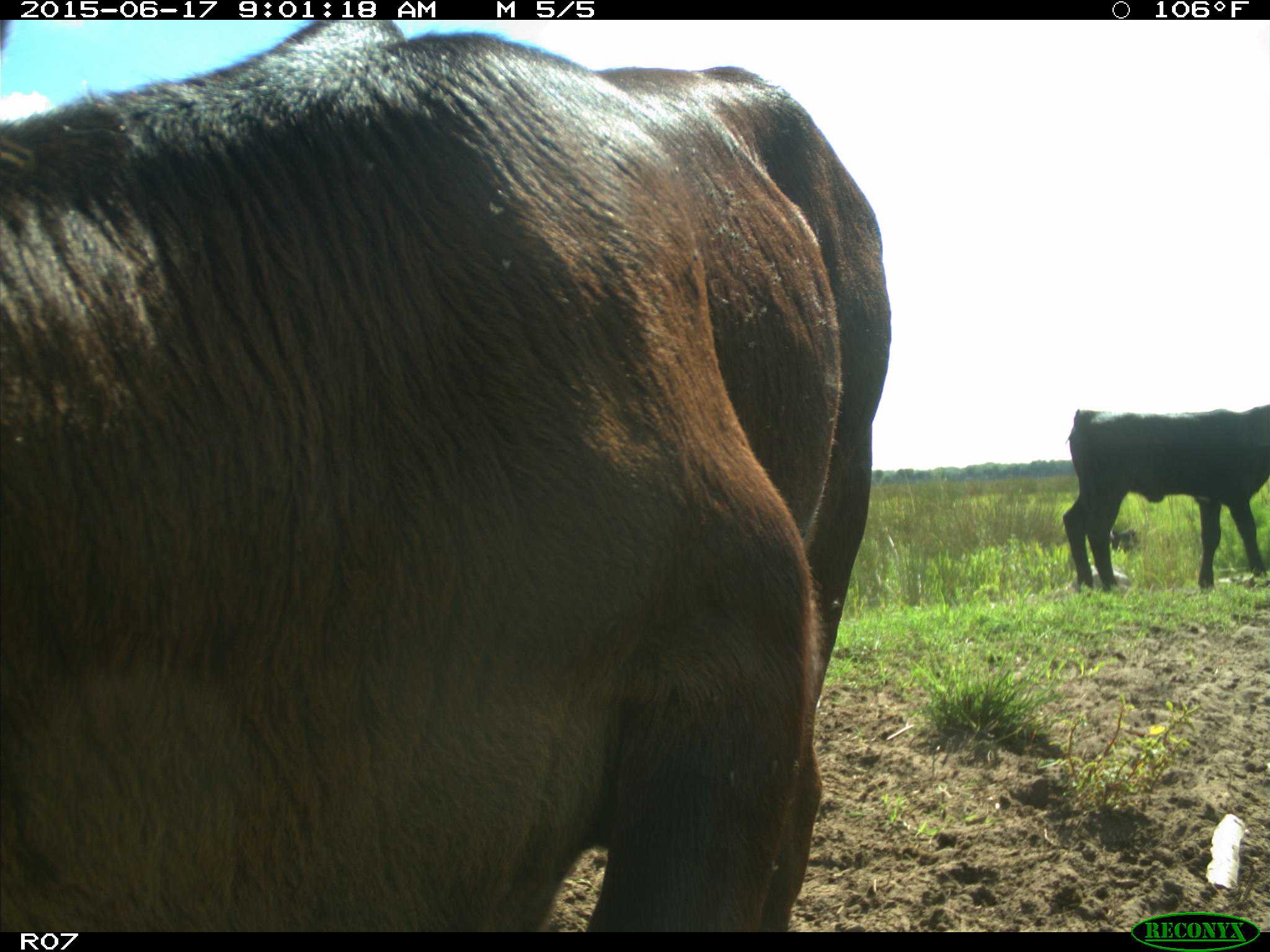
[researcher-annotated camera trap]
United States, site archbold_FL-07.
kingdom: Animalia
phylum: Chordata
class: Mammalia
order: Artiodactyla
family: Bovidae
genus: Bos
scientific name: Bos taurus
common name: domestic cow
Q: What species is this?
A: Bos taurus (domestic cow).